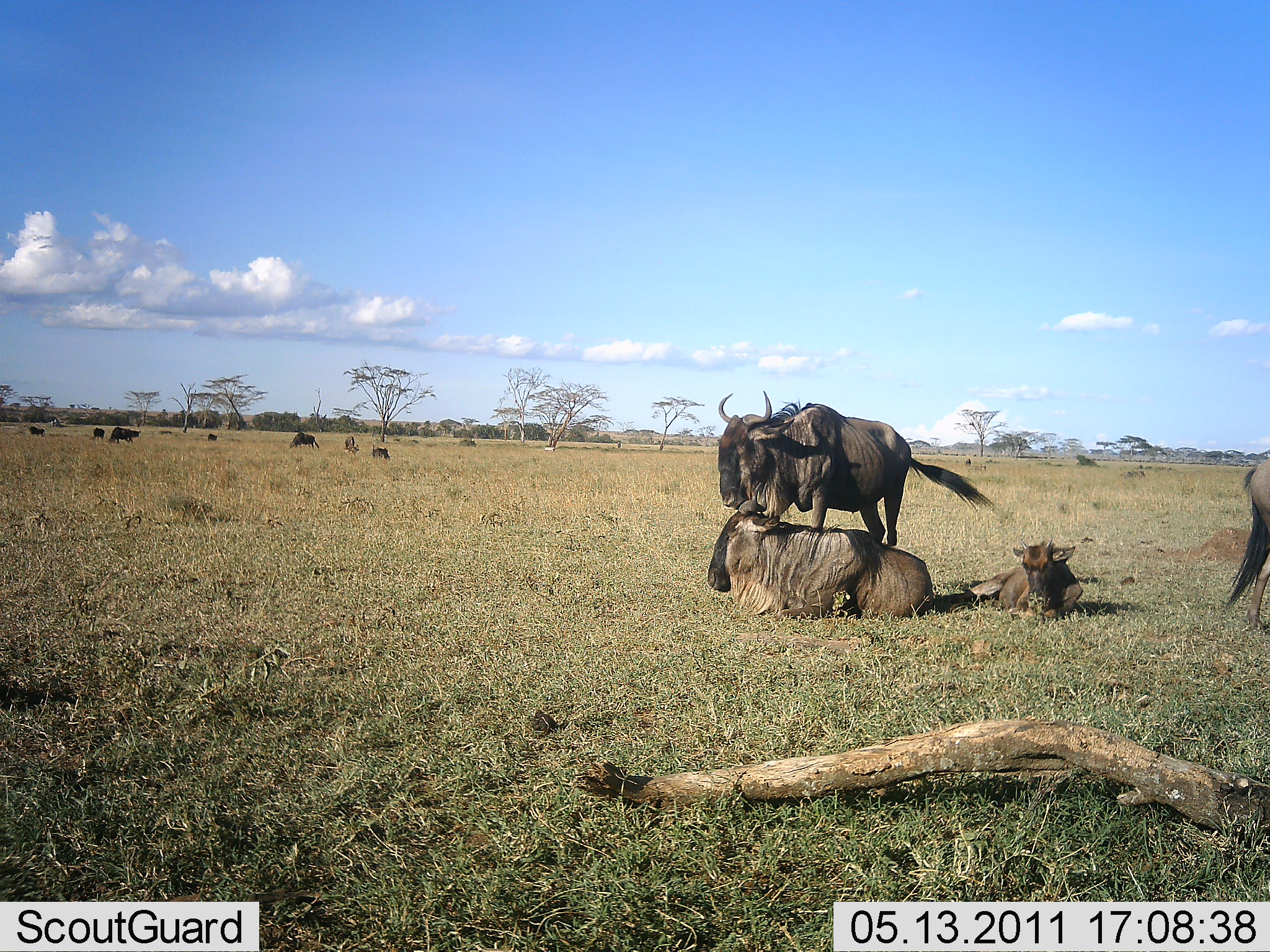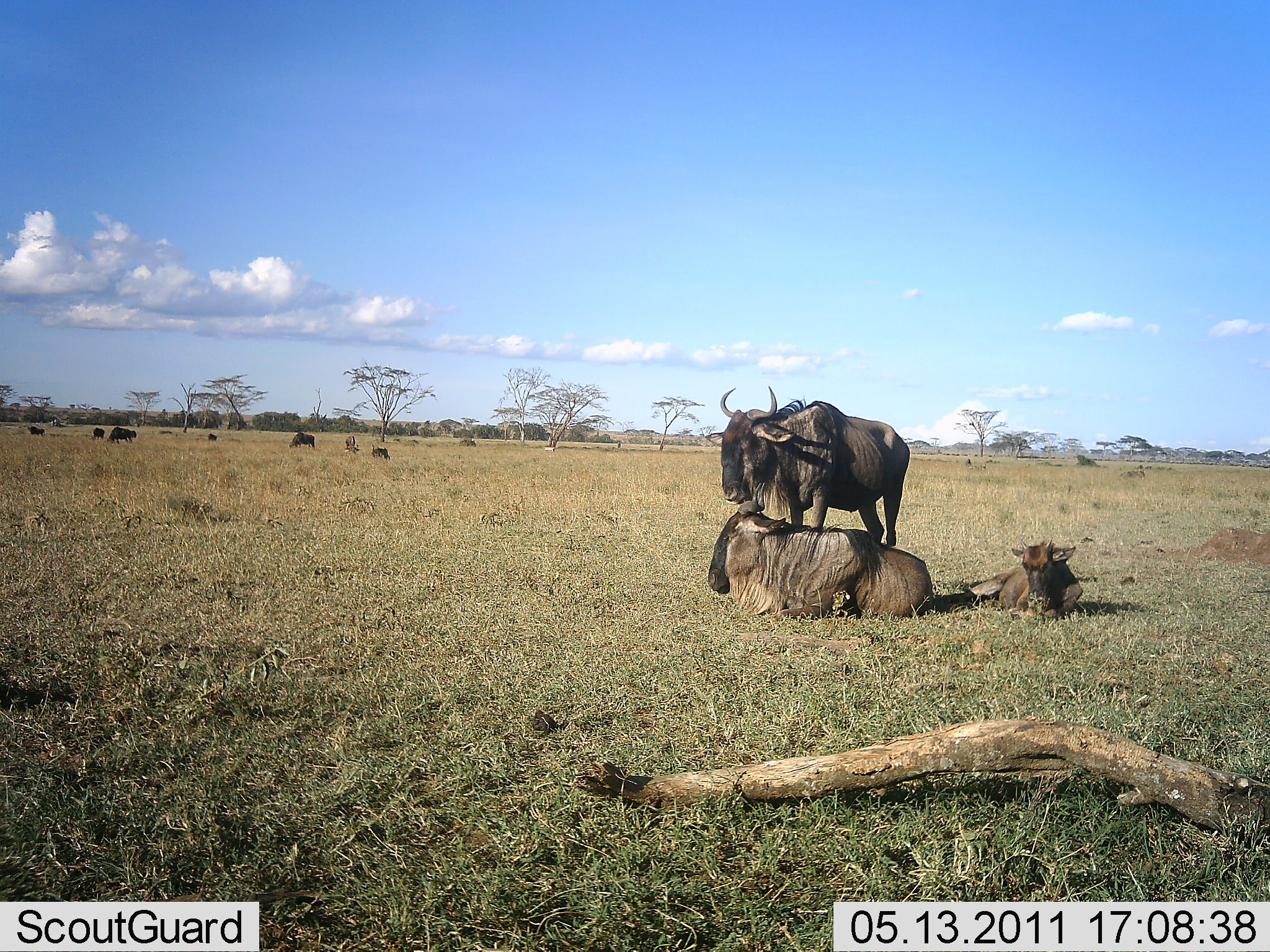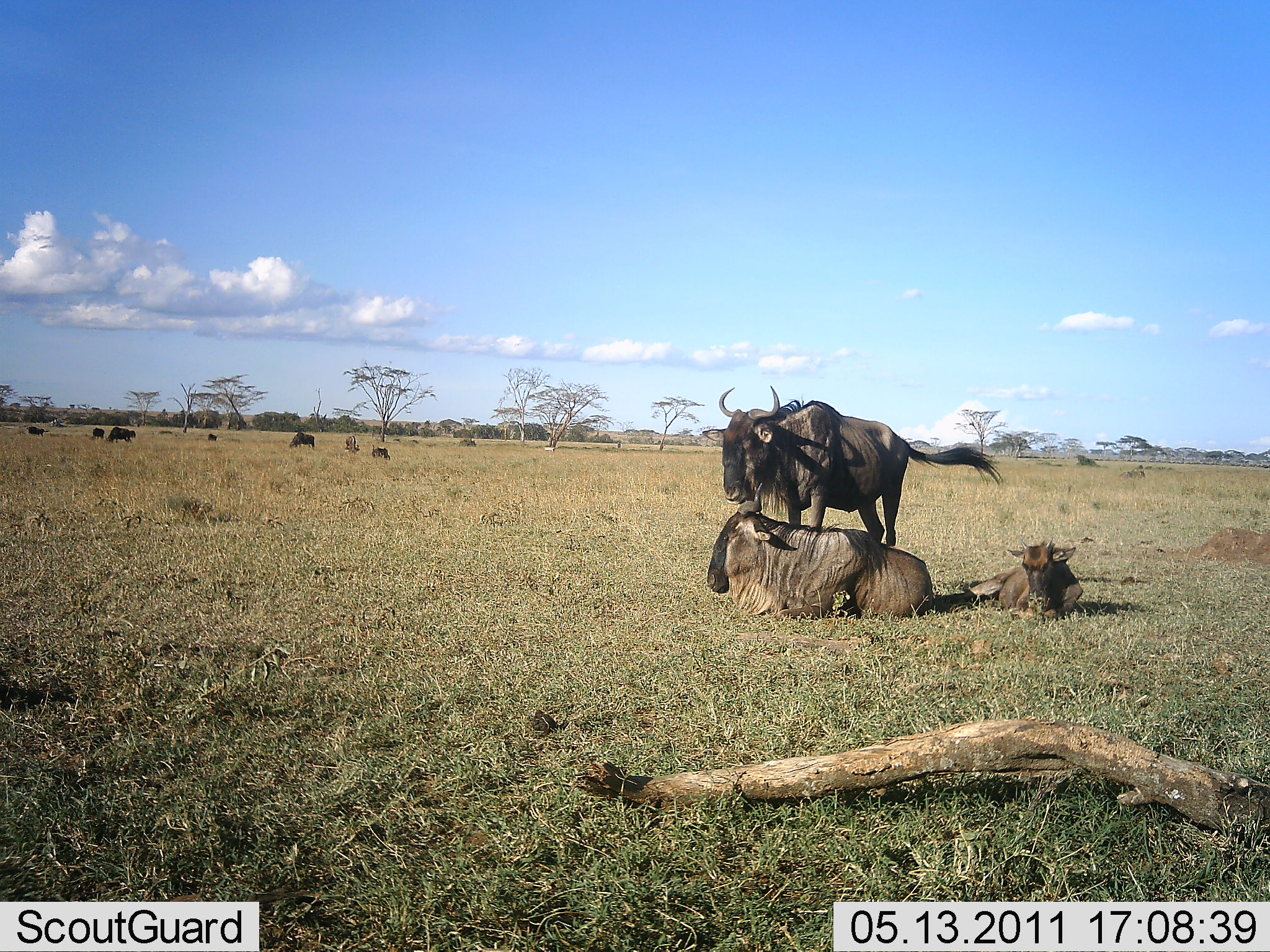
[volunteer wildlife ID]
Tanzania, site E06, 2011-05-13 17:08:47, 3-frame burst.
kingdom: Animalia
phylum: Chordata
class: Mammalia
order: Artiodactyla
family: Bovidae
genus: Connochaetes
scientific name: Connochaetes taurinus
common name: blue wildebeest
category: wildebeest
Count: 10.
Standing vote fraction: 82%.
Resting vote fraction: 100%.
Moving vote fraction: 18%.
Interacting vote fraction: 0%.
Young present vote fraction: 45%.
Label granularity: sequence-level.